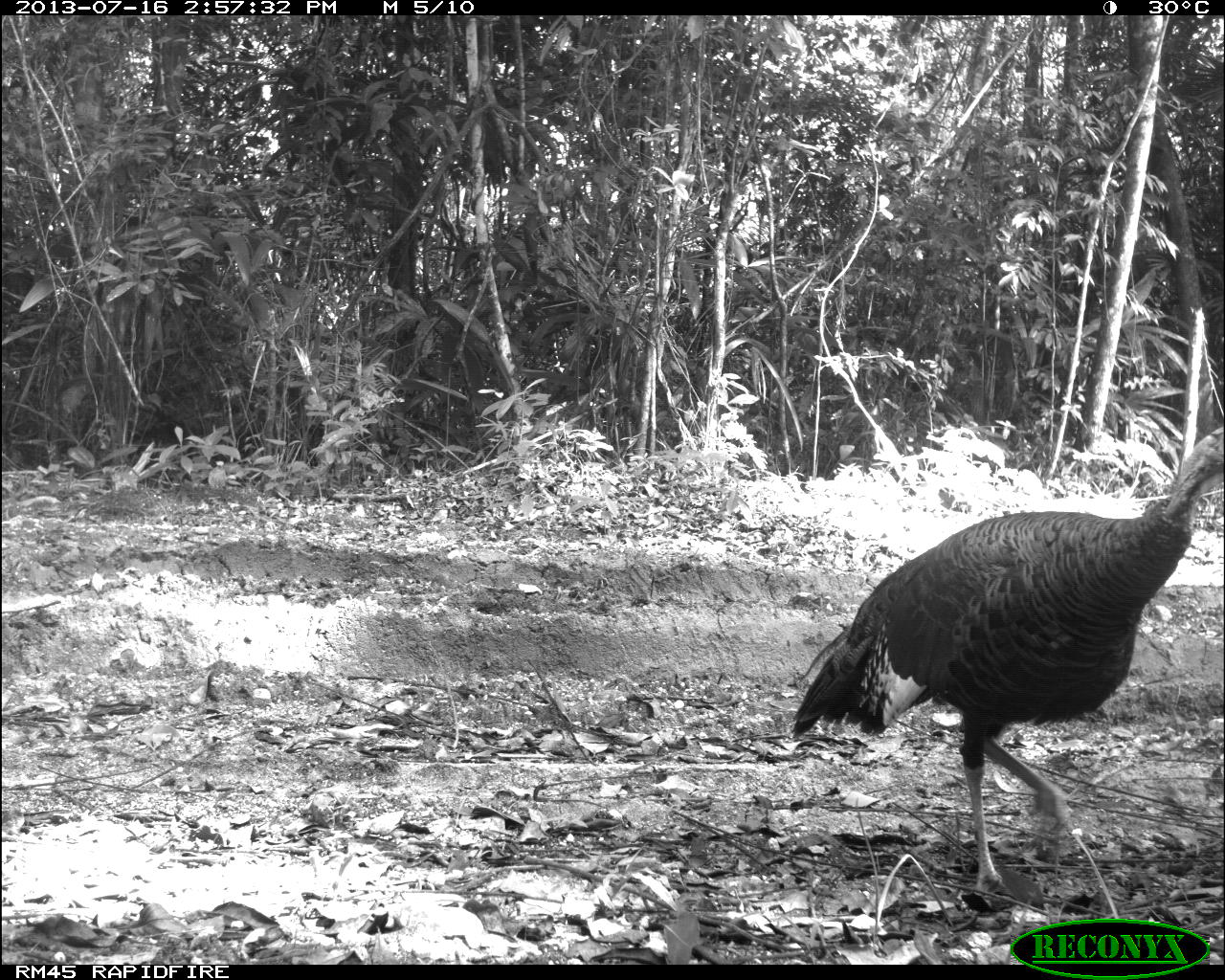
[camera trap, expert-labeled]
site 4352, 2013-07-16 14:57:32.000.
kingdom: Animalia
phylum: Chordata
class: Aves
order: Galliformes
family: Phasianidae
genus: Meleagris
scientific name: Meleagris ocellata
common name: ocellated turkey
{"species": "Meleagris ocellata (ocellated turkey)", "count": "1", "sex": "female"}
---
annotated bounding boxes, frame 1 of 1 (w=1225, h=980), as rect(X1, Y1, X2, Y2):
meleagris ocellata: rect(781, 414, 1225, 901)